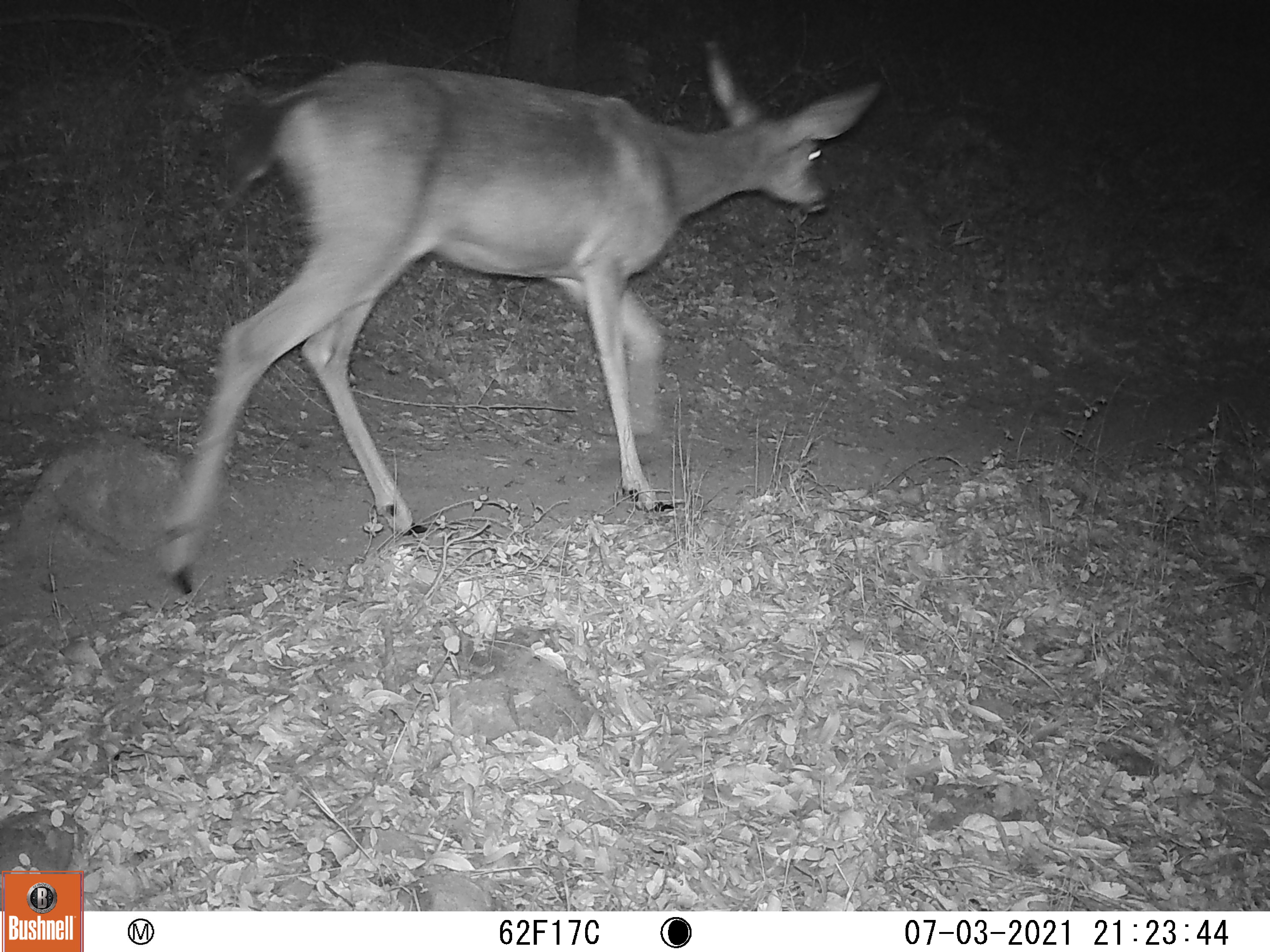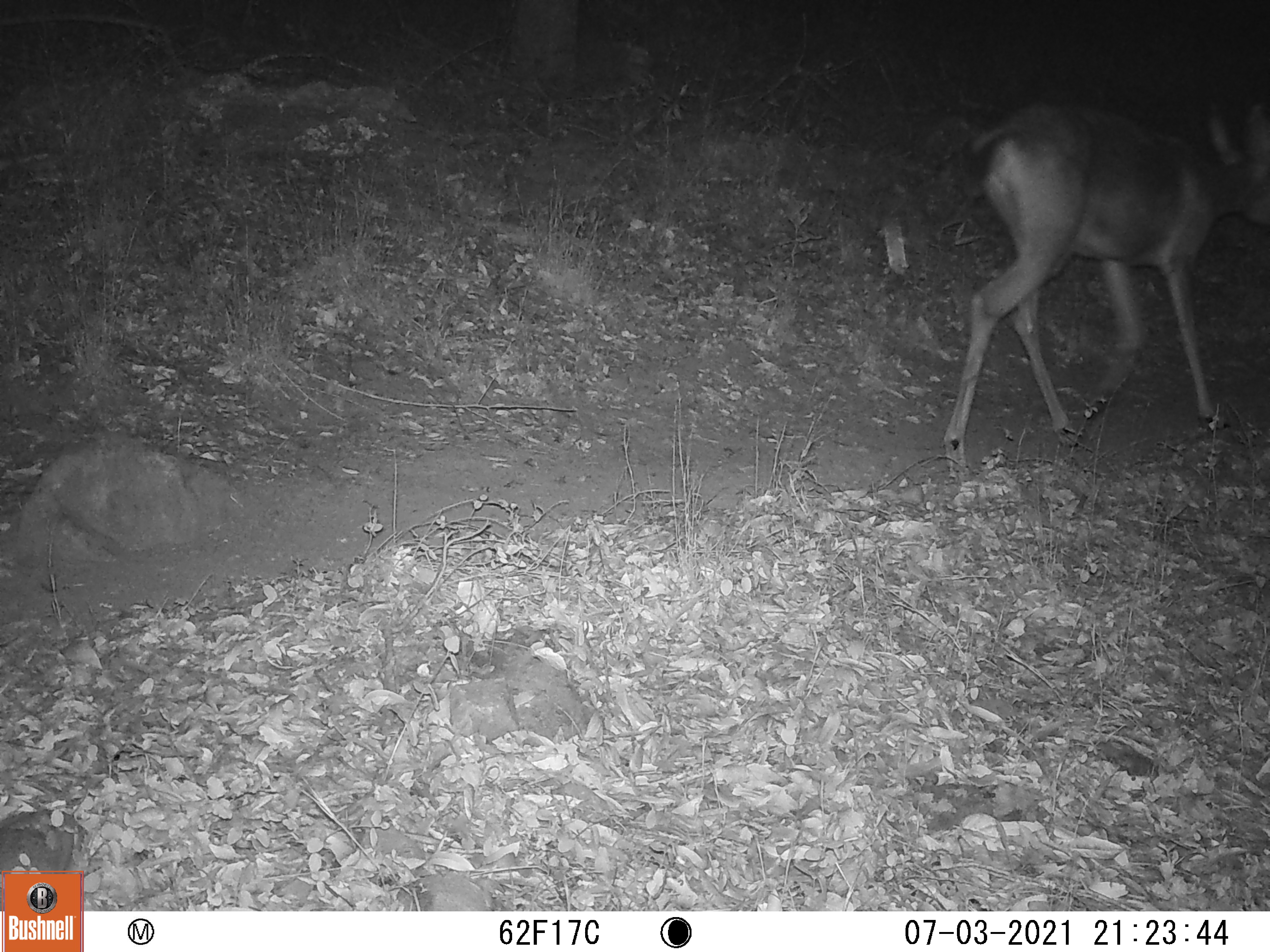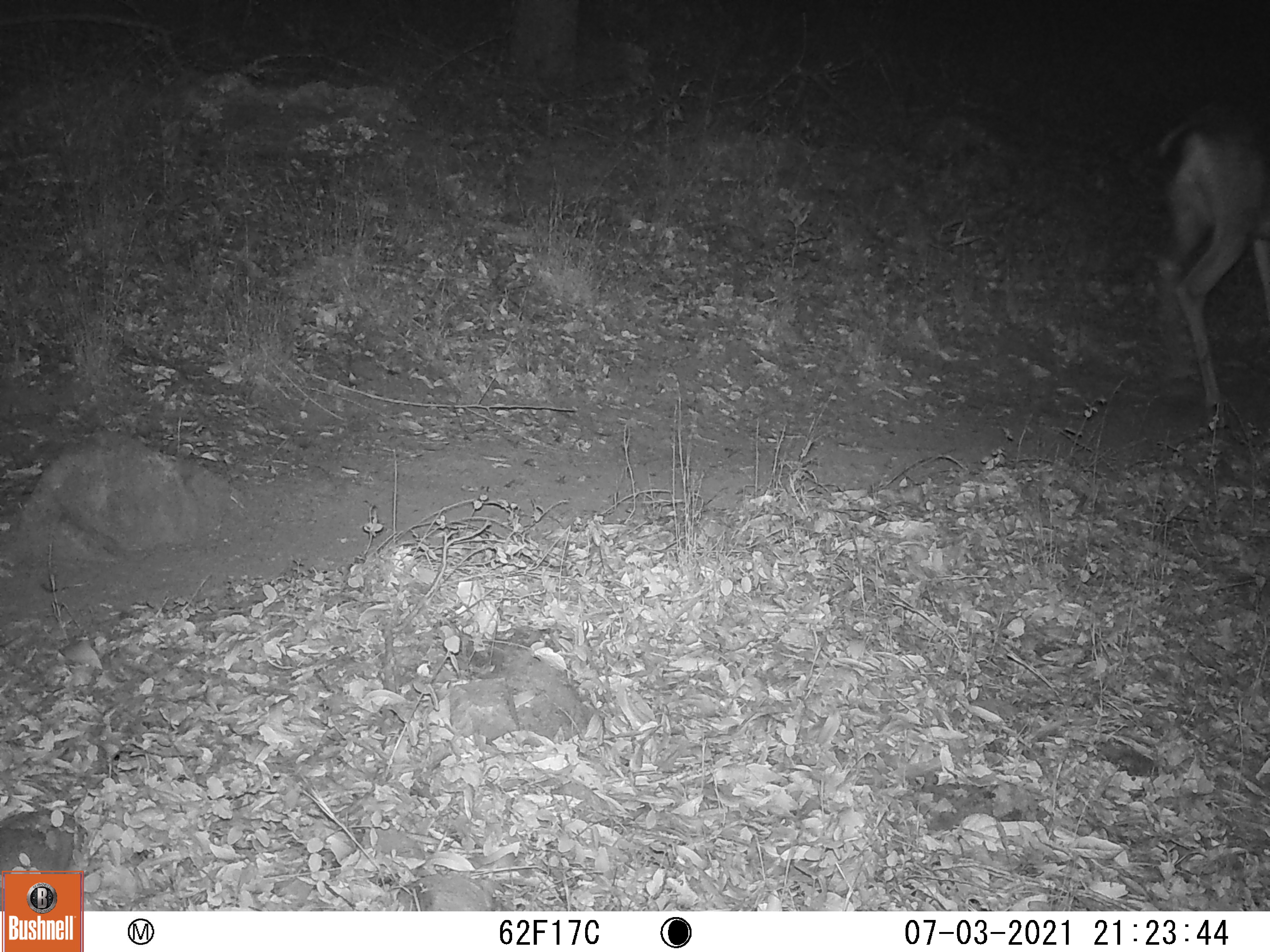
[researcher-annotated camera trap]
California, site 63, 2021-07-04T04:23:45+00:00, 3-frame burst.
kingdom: Animalia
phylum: Chordata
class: Mammalia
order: Artiodactyla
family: Cervidae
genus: Odocoileus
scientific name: Odocoileus hemionus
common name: mule deer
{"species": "mule deer (Odocoileus hemionus)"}